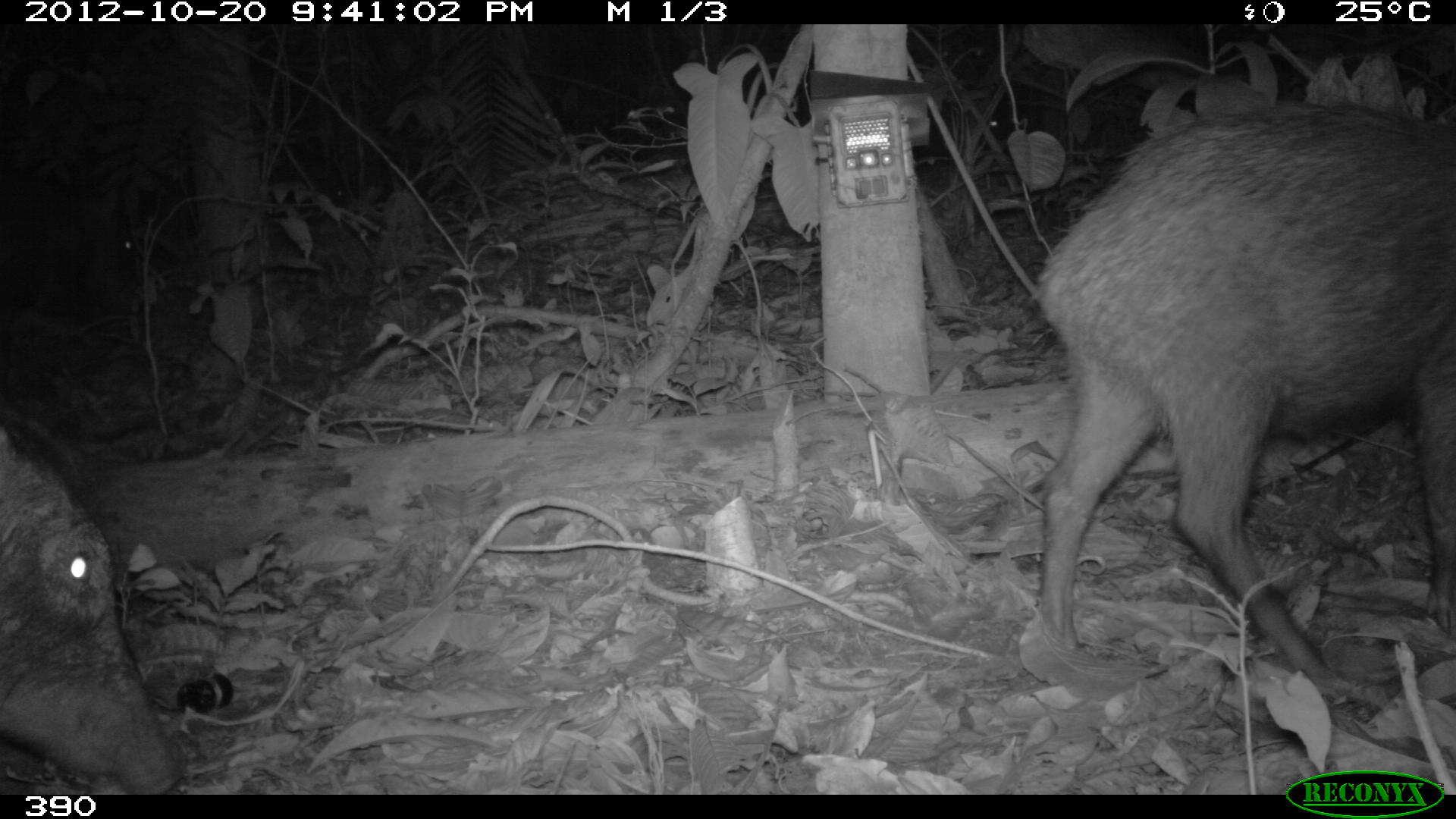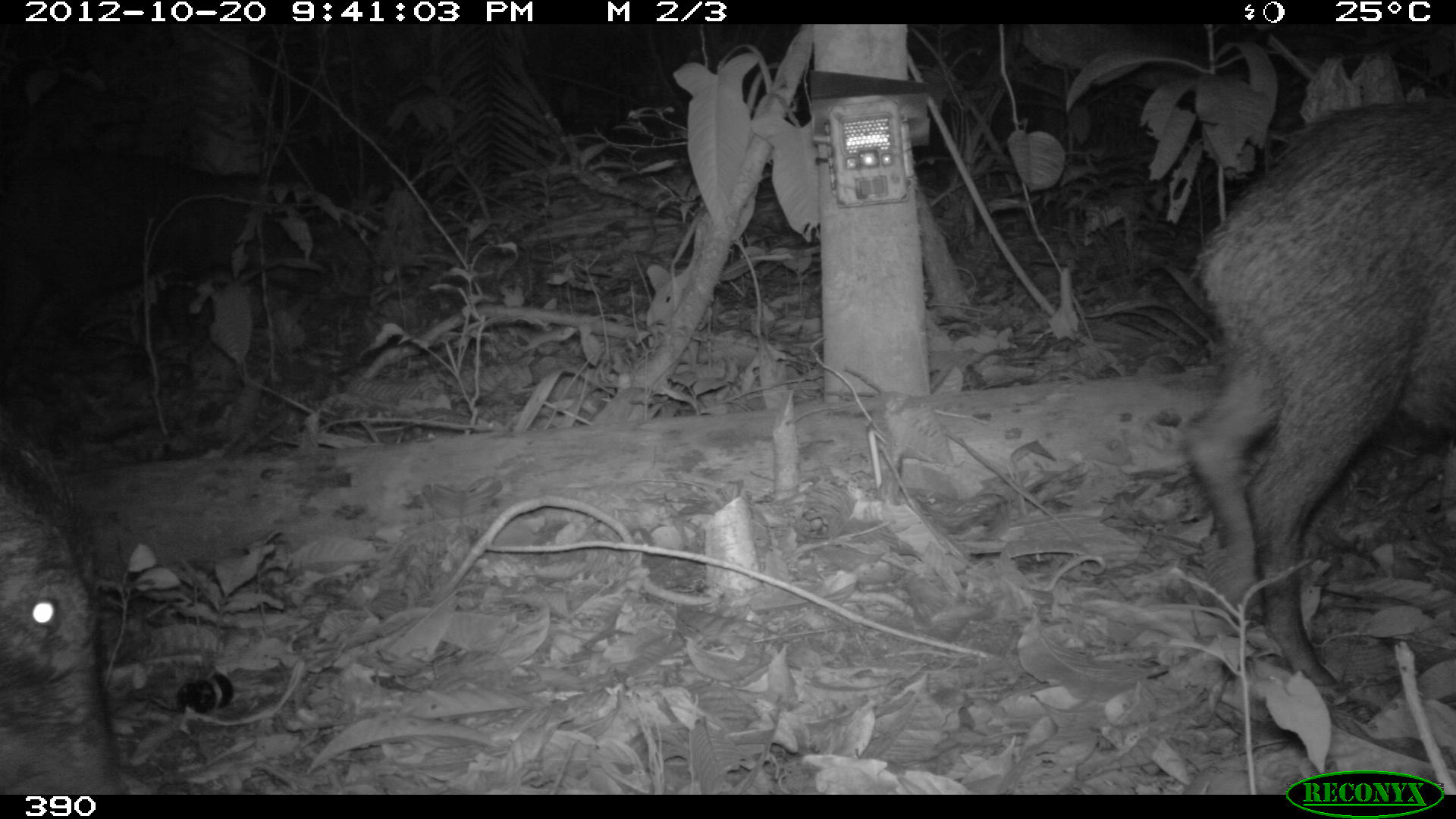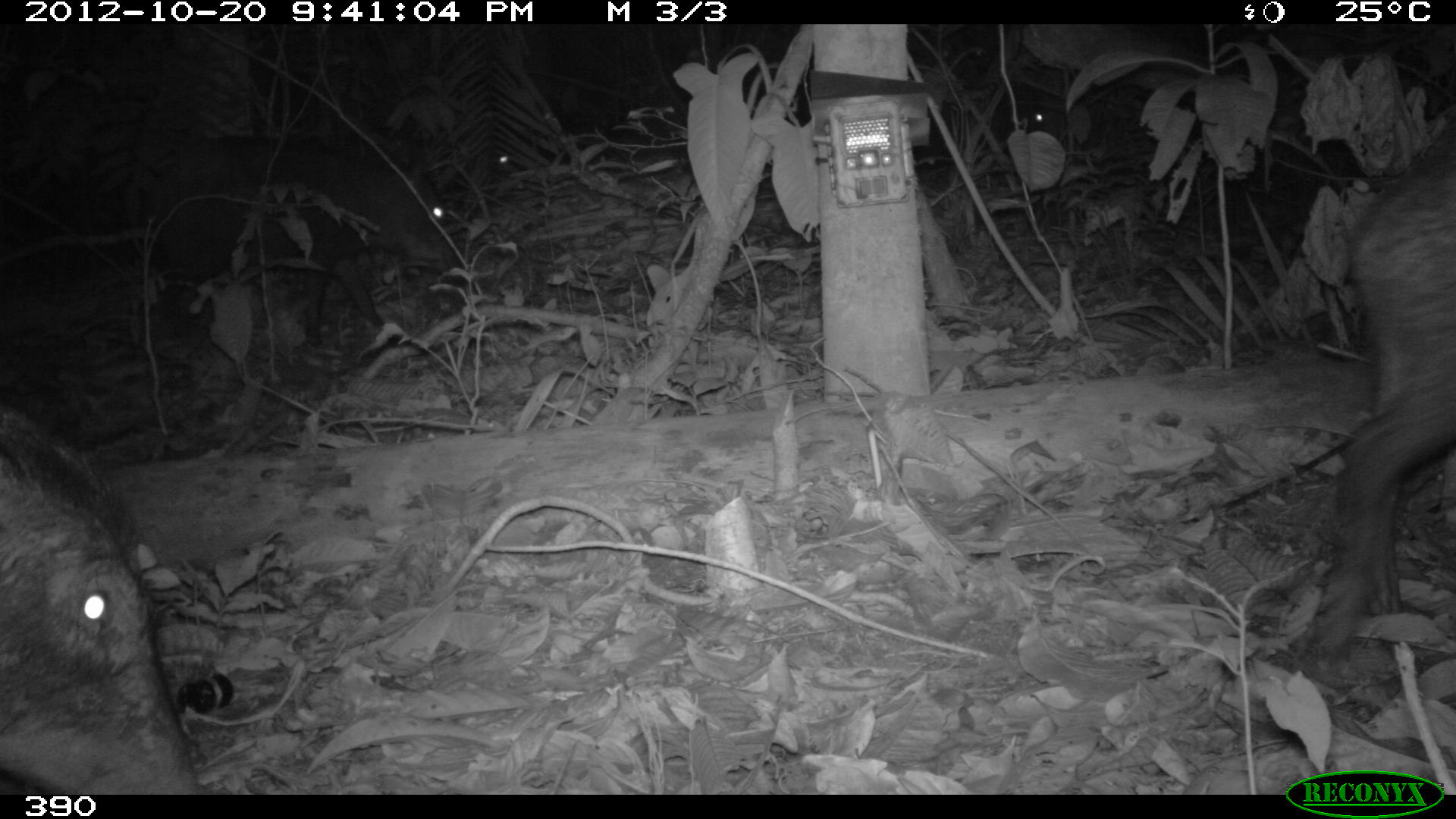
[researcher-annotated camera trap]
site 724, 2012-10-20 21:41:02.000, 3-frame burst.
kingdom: Animalia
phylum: Chordata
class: Mammalia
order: Artiodactyla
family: Tayassuidae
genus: Tayassu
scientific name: Tayassu pecari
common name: white-lipped peccary